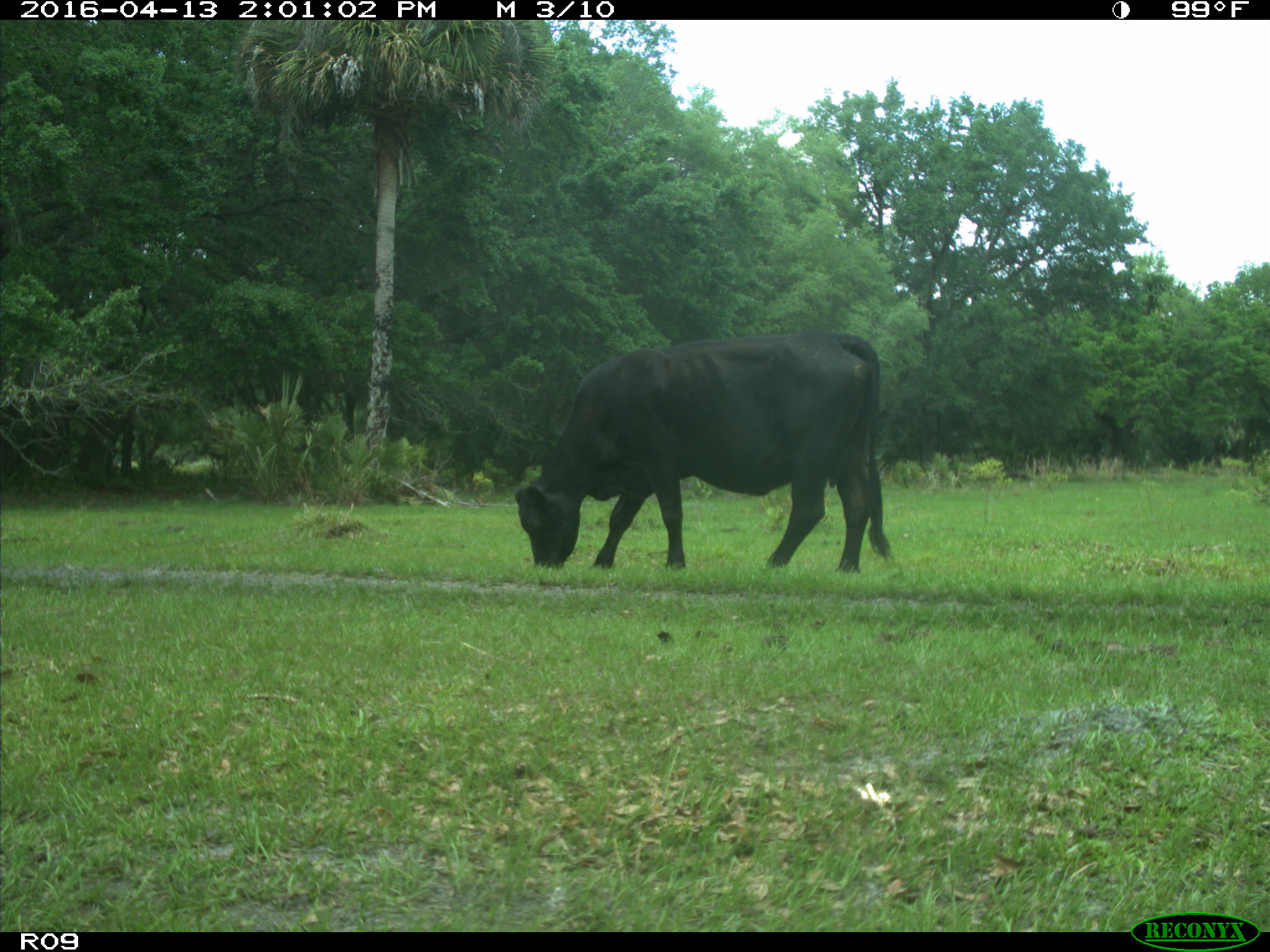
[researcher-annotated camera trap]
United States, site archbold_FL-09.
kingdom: Animalia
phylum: Chordata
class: Mammalia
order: Artiodactyla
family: Bovidae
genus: Bos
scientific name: Bos taurus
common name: domestic cow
Bos taurus (domestic cow).